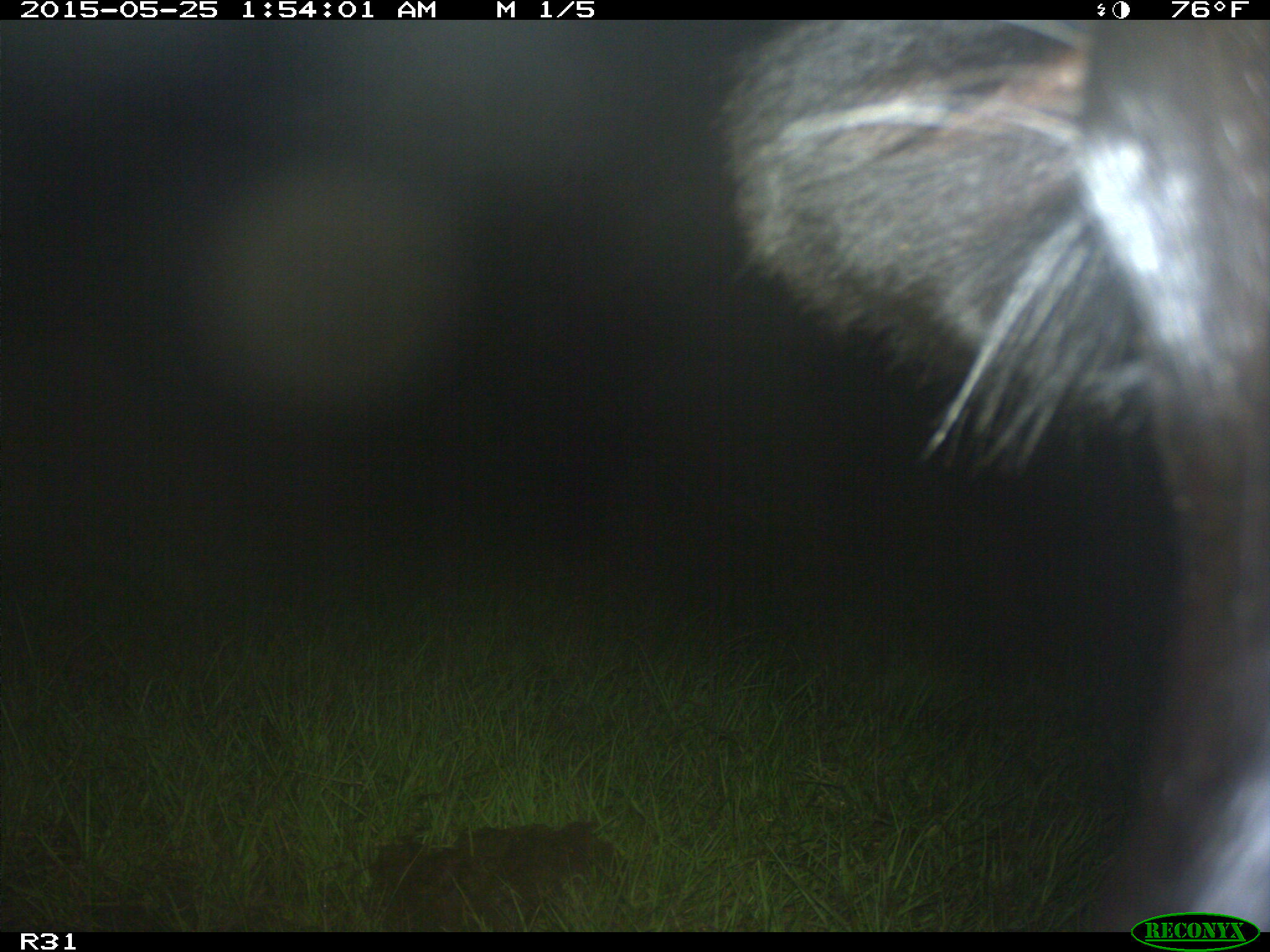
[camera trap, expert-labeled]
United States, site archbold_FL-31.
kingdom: Animalia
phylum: Chordata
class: Mammalia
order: Artiodactyla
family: Bovidae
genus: Bos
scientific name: Bos taurus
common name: domestic cow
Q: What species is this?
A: Bos taurus (domestic cow).